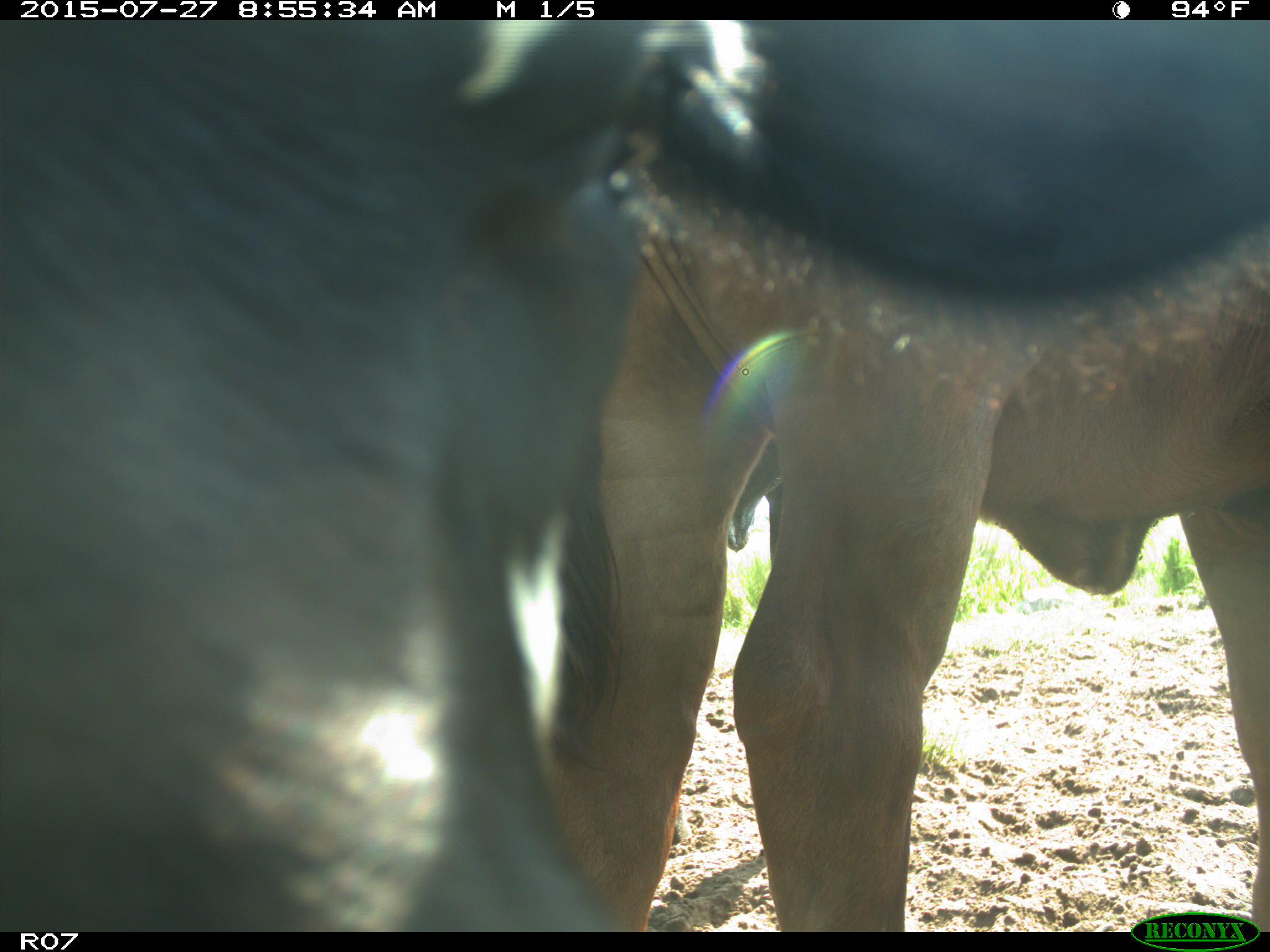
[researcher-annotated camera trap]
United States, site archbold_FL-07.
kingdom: Animalia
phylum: Chordata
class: Mammalia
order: Artiodactyla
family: Bovidae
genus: Bos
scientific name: Bos taurus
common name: domestic cow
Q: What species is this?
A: Bos taurus (domestic cow).